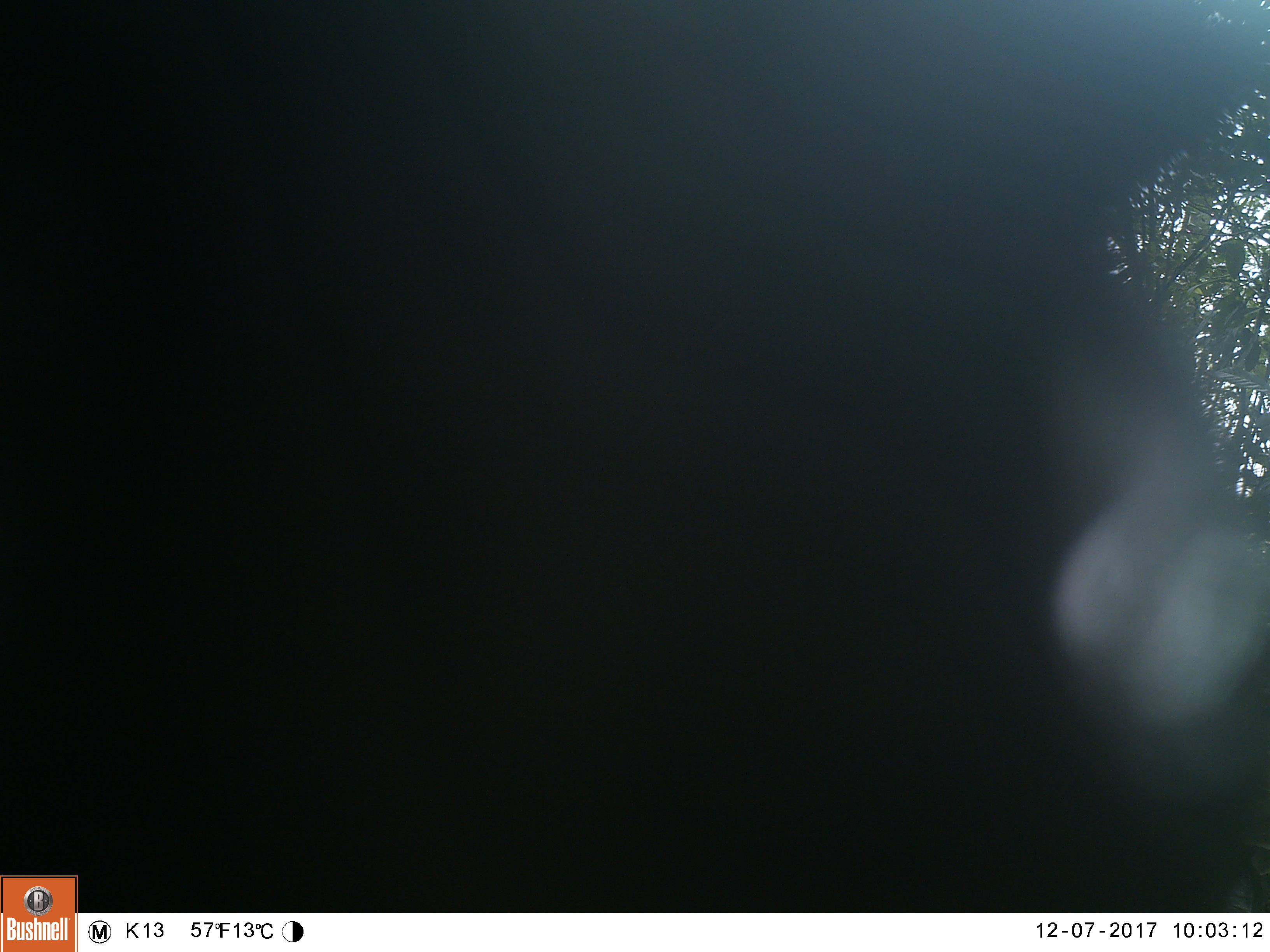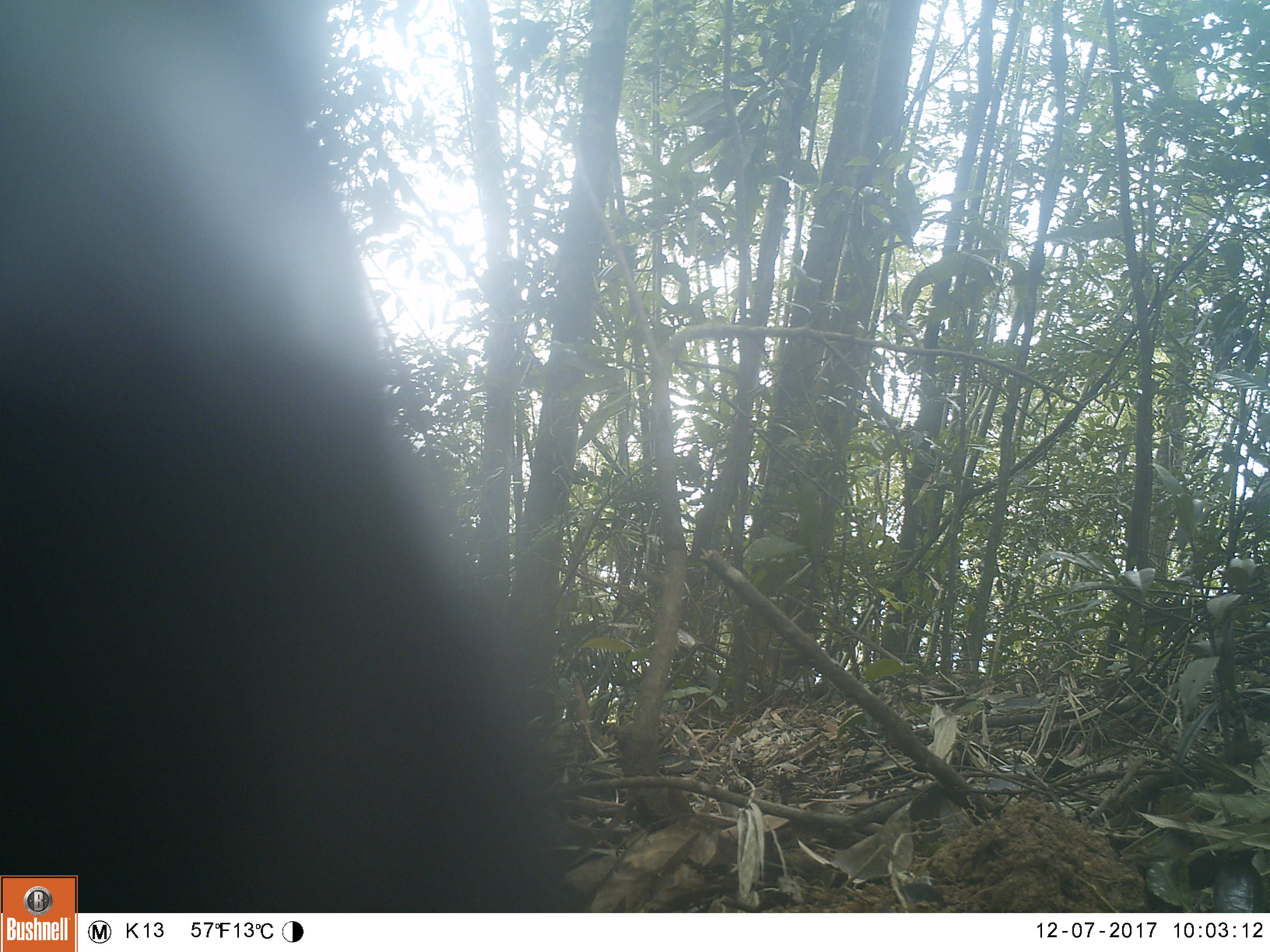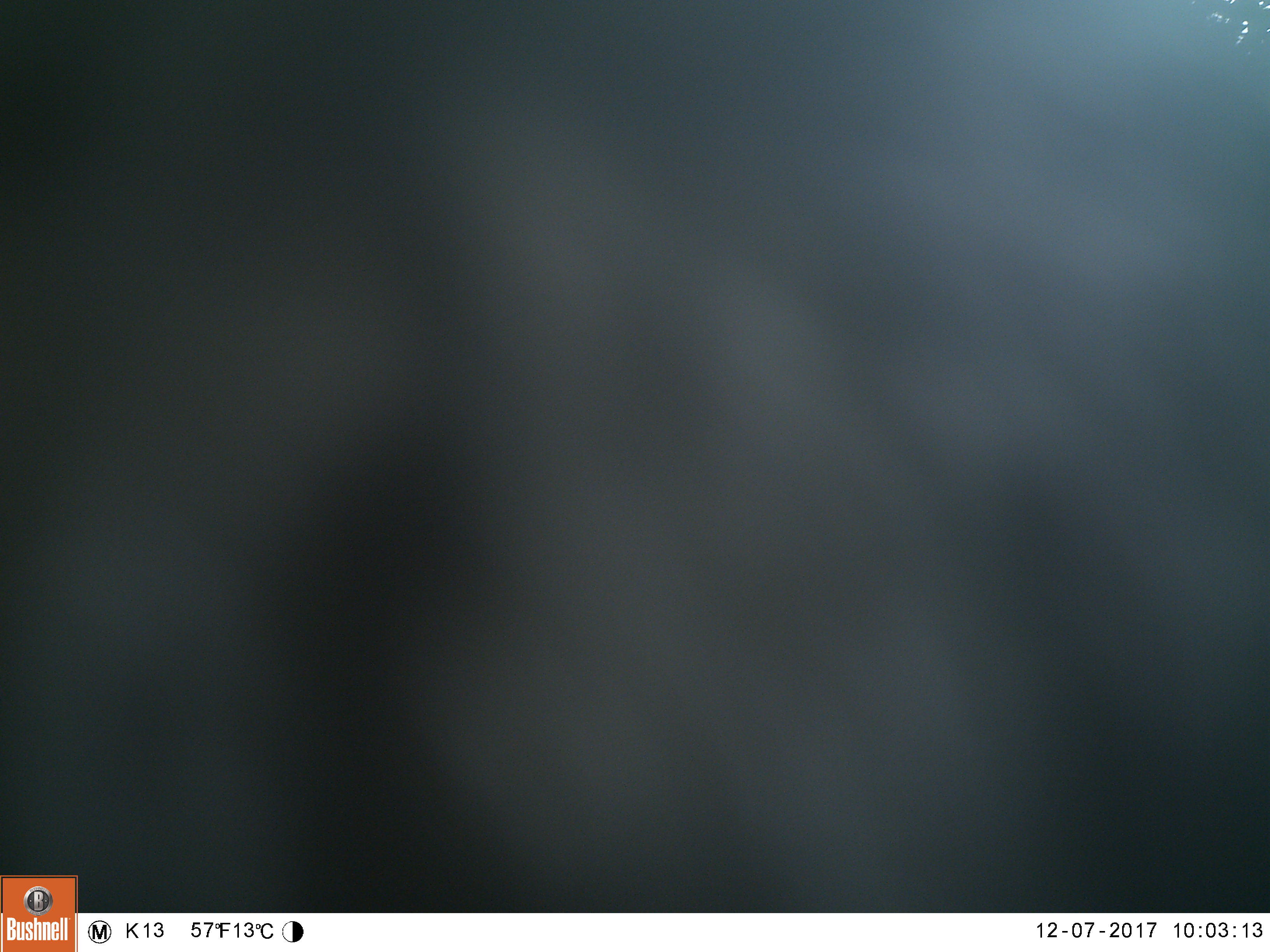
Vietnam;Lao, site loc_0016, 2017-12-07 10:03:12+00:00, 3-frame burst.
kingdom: Animalia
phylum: Chordata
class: Mammalia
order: Primates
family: Cercopithecidae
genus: Macaca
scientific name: Macaca nemestrina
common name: pig-tailed macaque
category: pig tailed macaque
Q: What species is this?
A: Pig tailed macaque (pig-tailed macaque) (Macaca nemestrina).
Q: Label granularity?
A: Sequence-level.